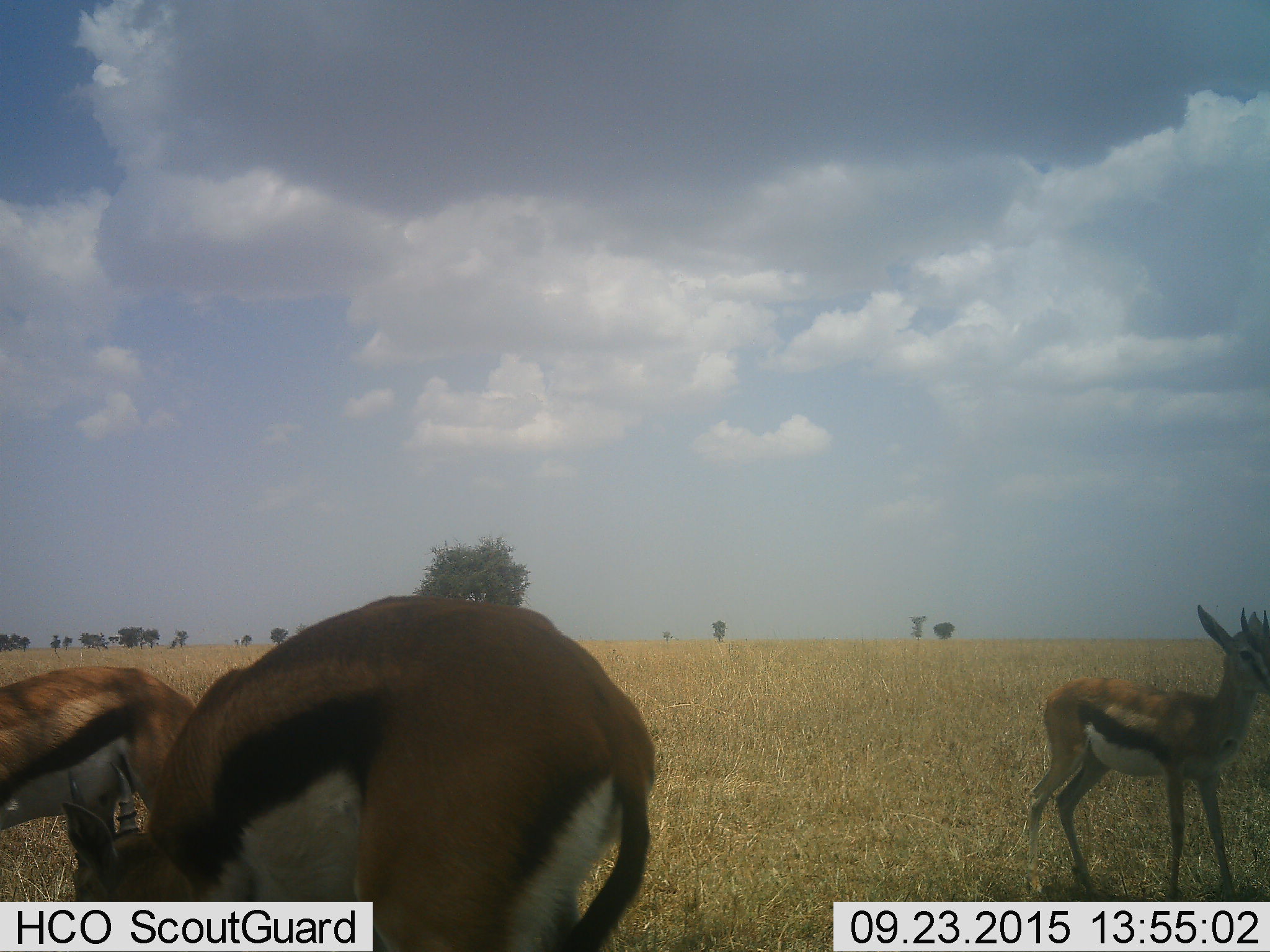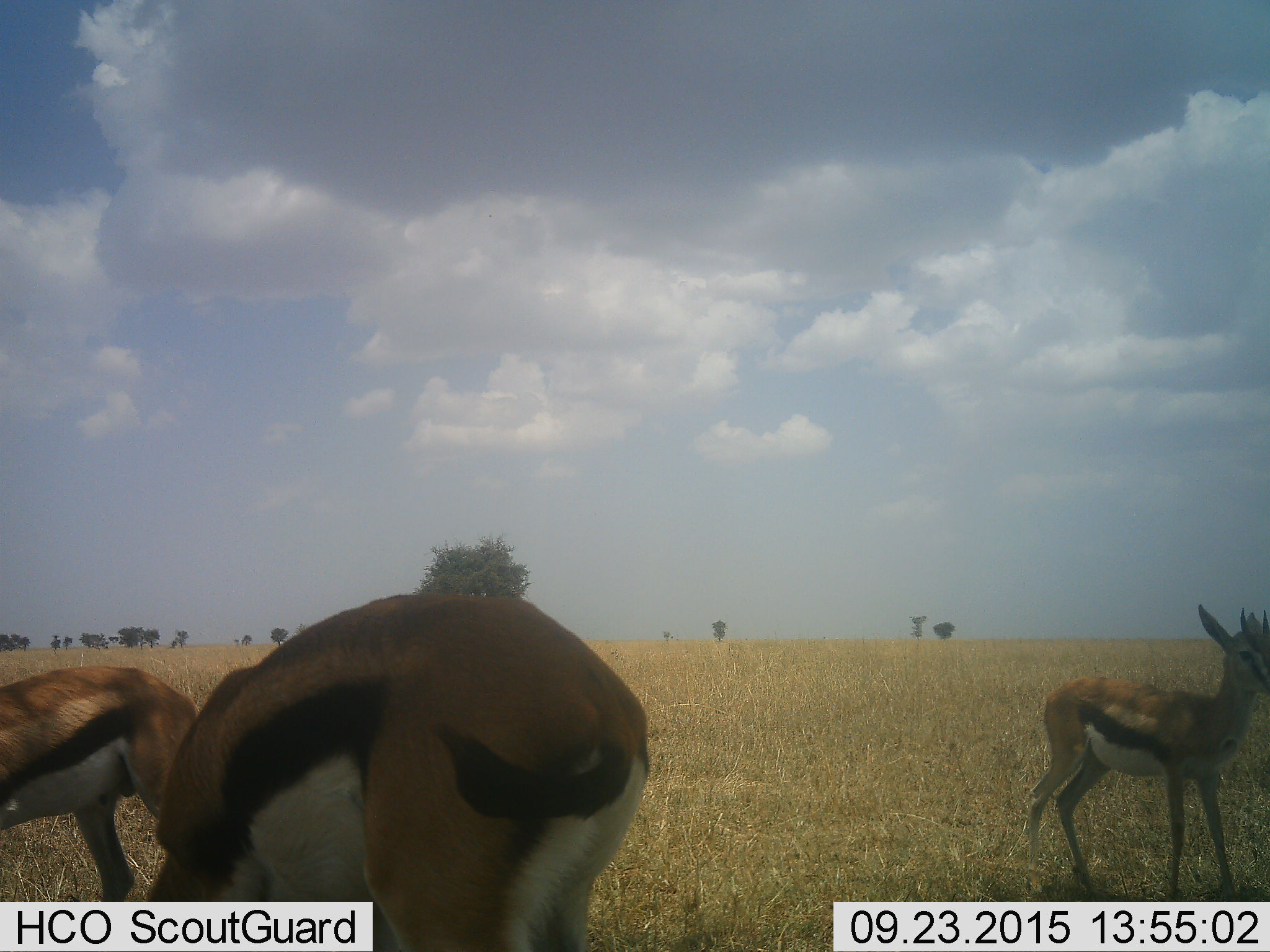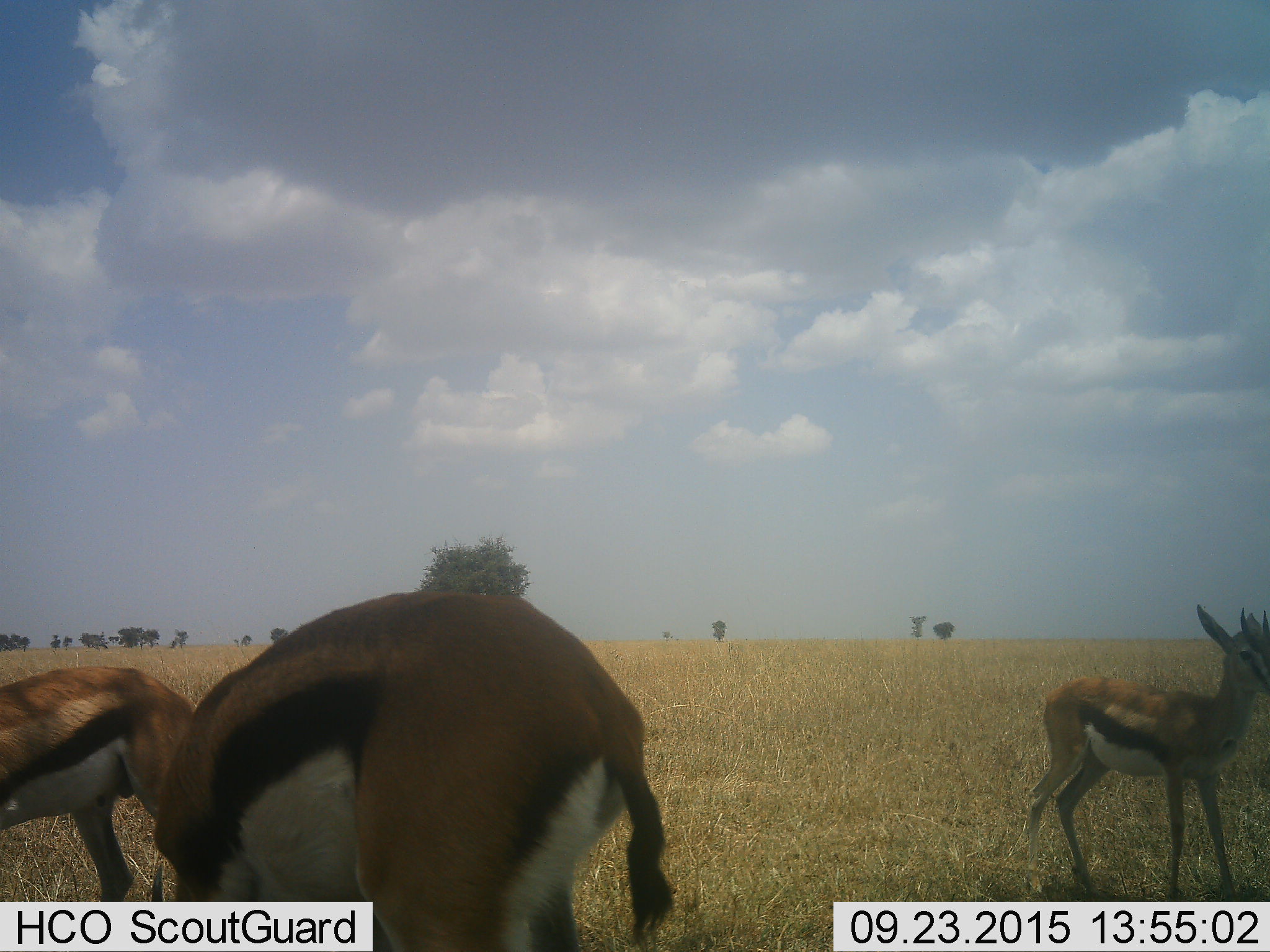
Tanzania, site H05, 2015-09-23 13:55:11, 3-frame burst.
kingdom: Animalia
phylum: Chordata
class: Mammalia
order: Artiodactyla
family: Bovidae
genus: Eudorcas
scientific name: Eudorcas thomsonii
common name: thomson's gazelle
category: gazellethomsons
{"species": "gazellethomsons (thomson's gazelle) (Eudorcas thomsonii)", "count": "3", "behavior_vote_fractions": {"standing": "100%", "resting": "0%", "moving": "0%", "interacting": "0%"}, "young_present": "22%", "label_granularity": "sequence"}